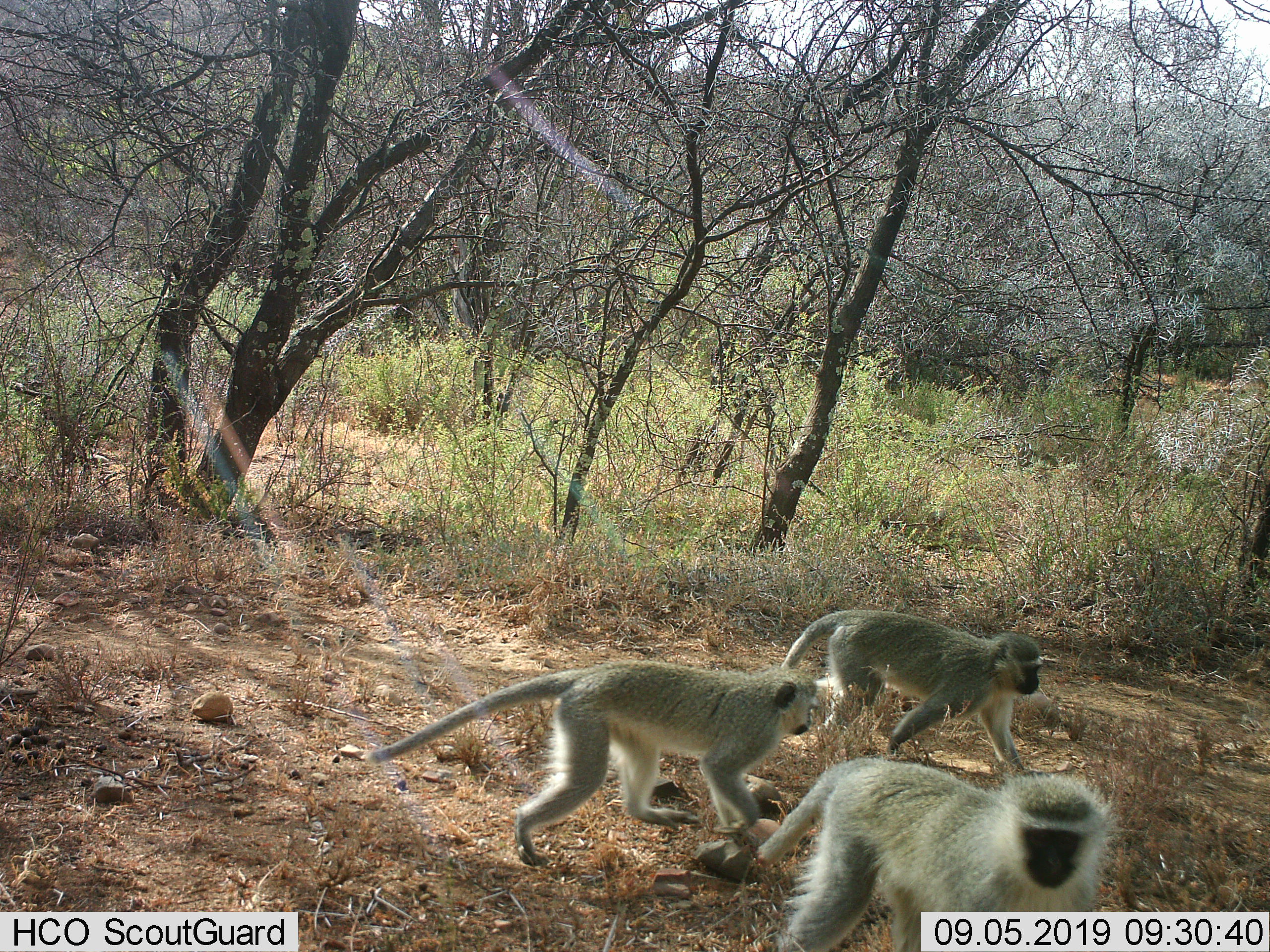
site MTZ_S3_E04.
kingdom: Animalia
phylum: Chordata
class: Mammalia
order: Primates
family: Cercopithecidae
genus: Chlorocebus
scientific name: Chlorocebus pygerythrus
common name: vervet monkey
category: monkeyvervet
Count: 3.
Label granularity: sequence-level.